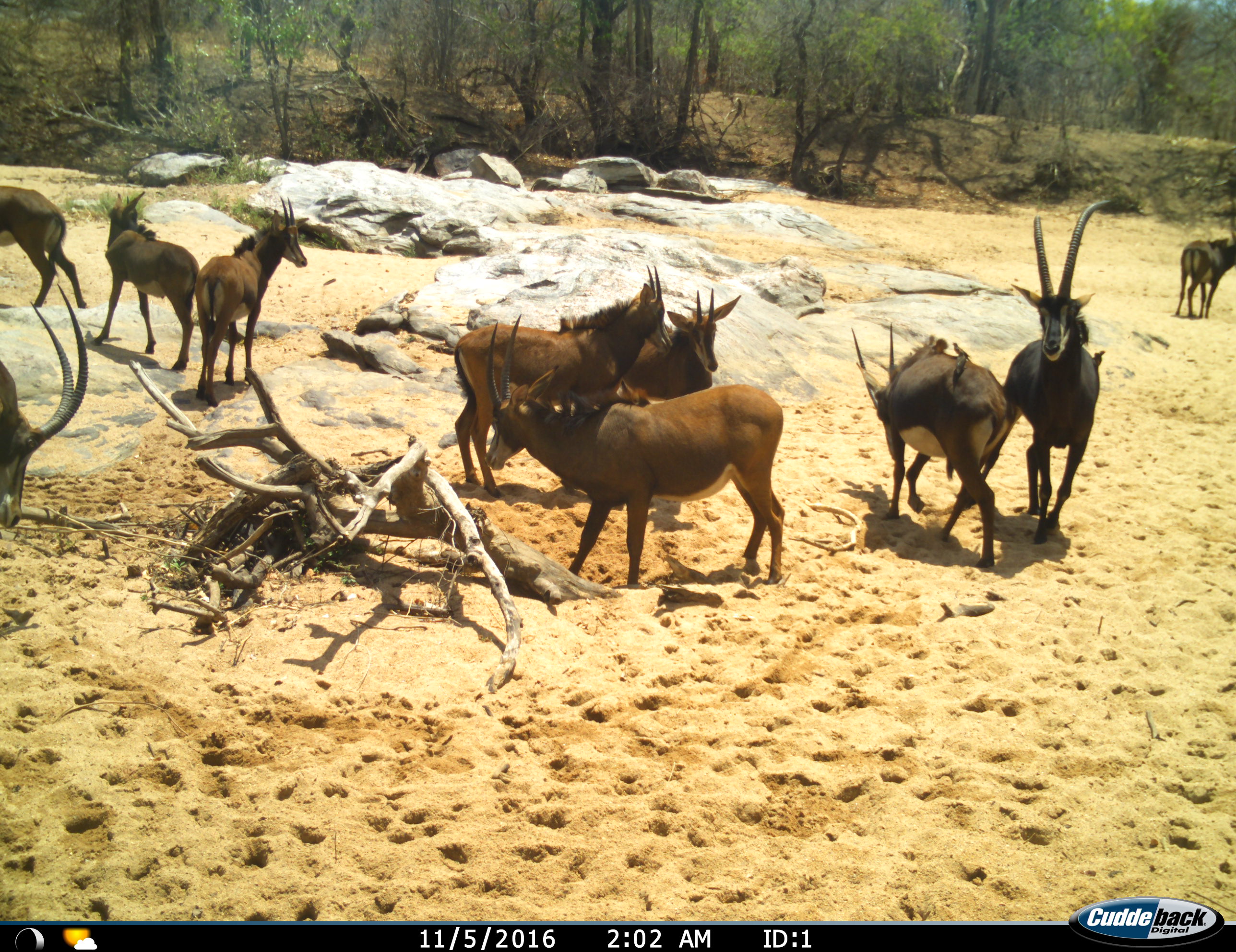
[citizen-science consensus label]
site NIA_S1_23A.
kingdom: Animalia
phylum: Chordata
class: Mammalia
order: Artiodactyla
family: Bovidae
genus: Hippotragus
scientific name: Hippotragus niger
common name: sable antelope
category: sable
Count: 10.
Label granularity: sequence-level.